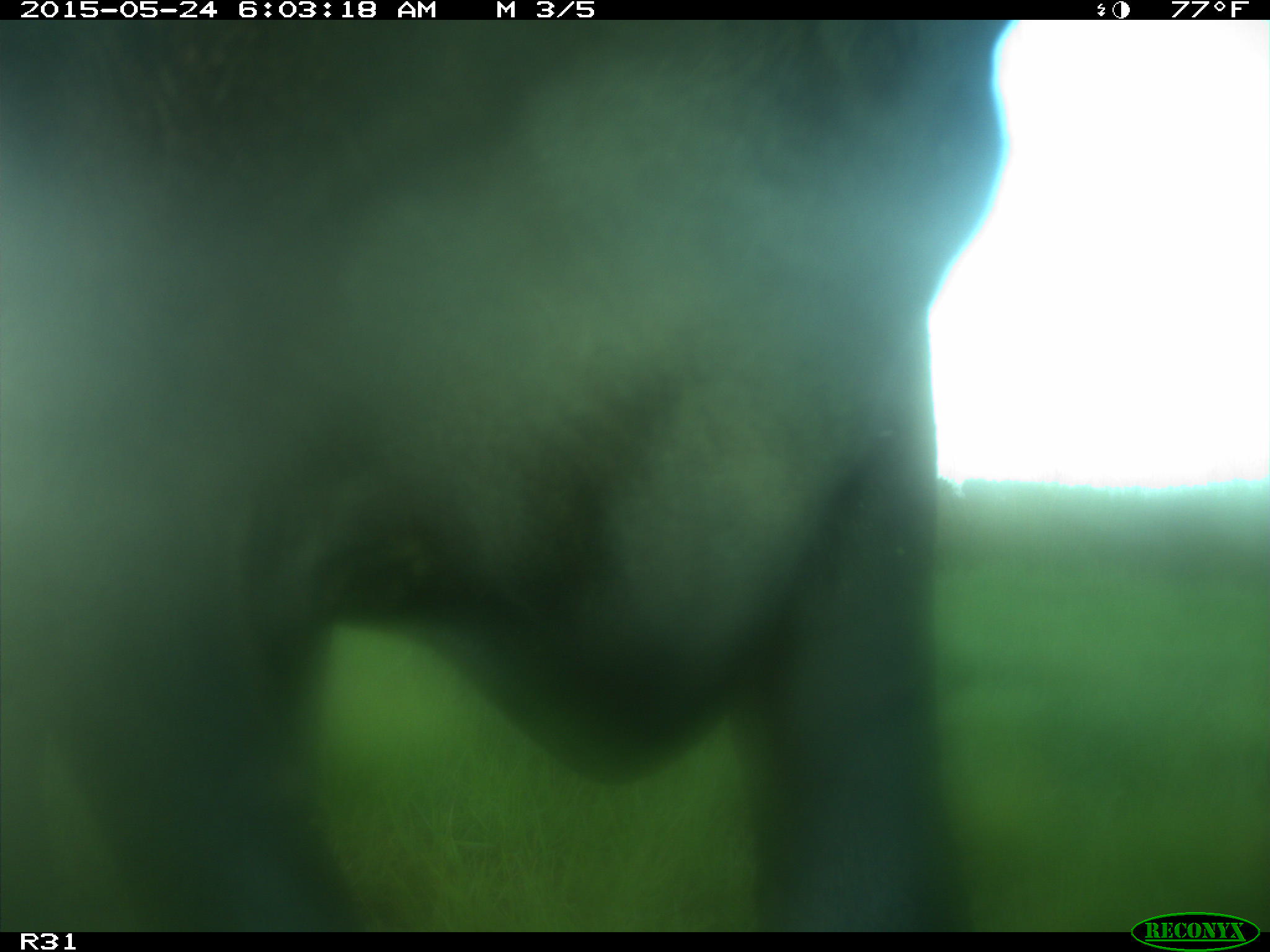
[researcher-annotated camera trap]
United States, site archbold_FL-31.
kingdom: Animalia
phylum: Chordata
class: Mammalia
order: Artiodactyla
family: Bovidae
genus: Bos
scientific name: Bos taurus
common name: domestic cow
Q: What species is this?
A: Bos taurus (domestic cow).